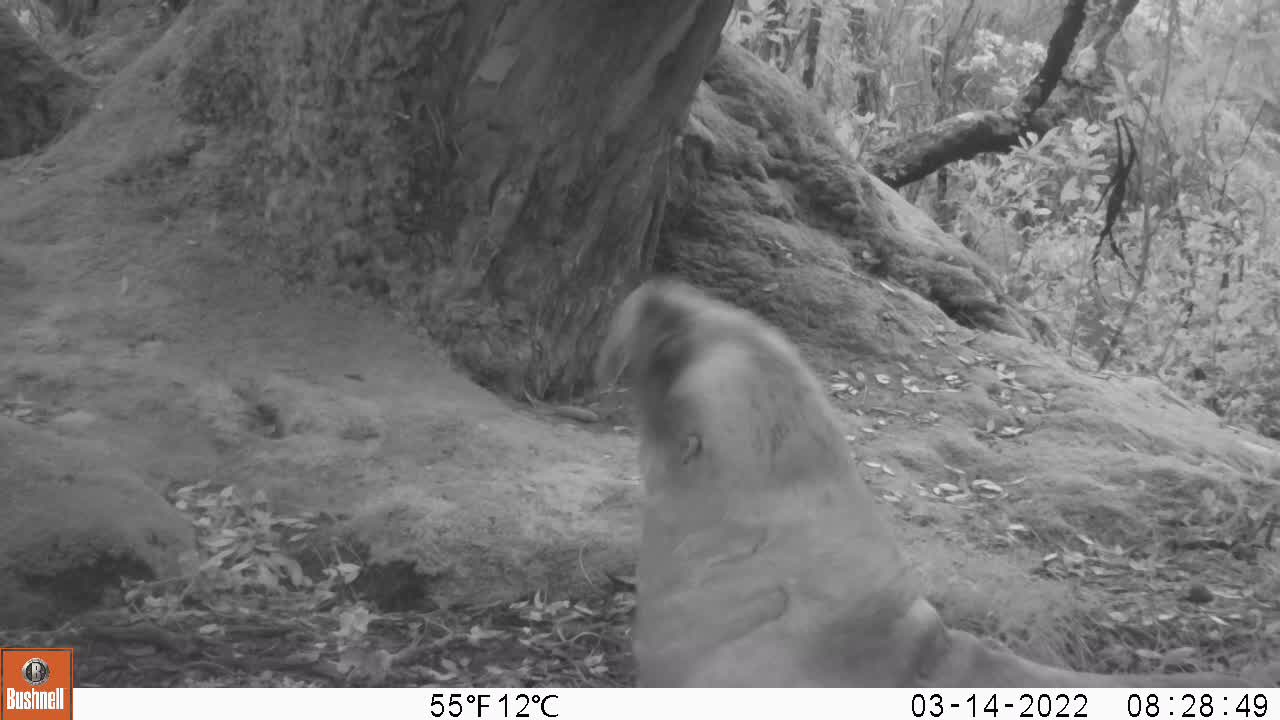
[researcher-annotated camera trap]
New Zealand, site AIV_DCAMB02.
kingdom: Animalia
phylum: Chordata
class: Mammalia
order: Carnivora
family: Otariidae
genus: Phocarctos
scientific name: Phocarctos hookeri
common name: new zealand sea lion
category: sealion